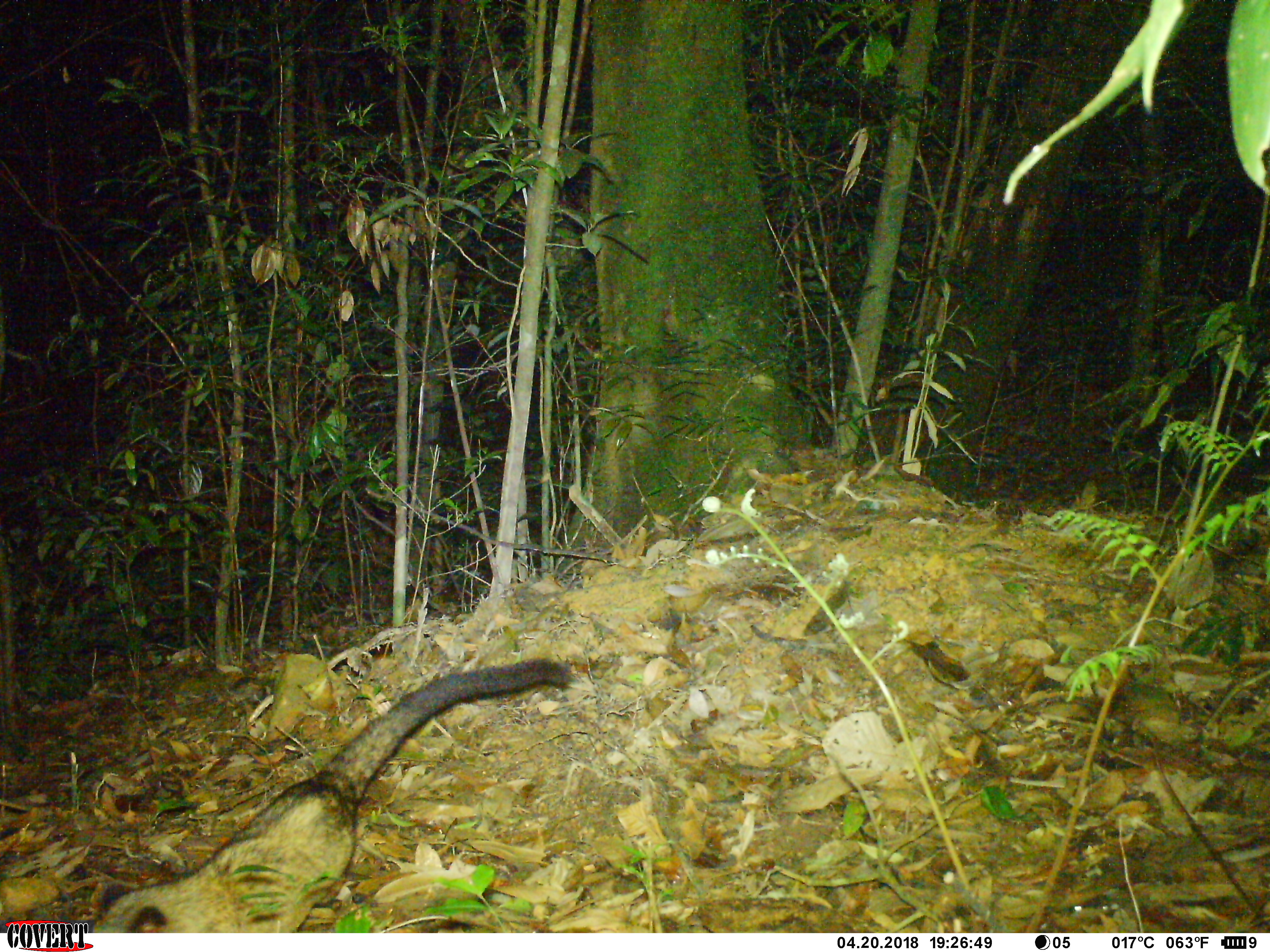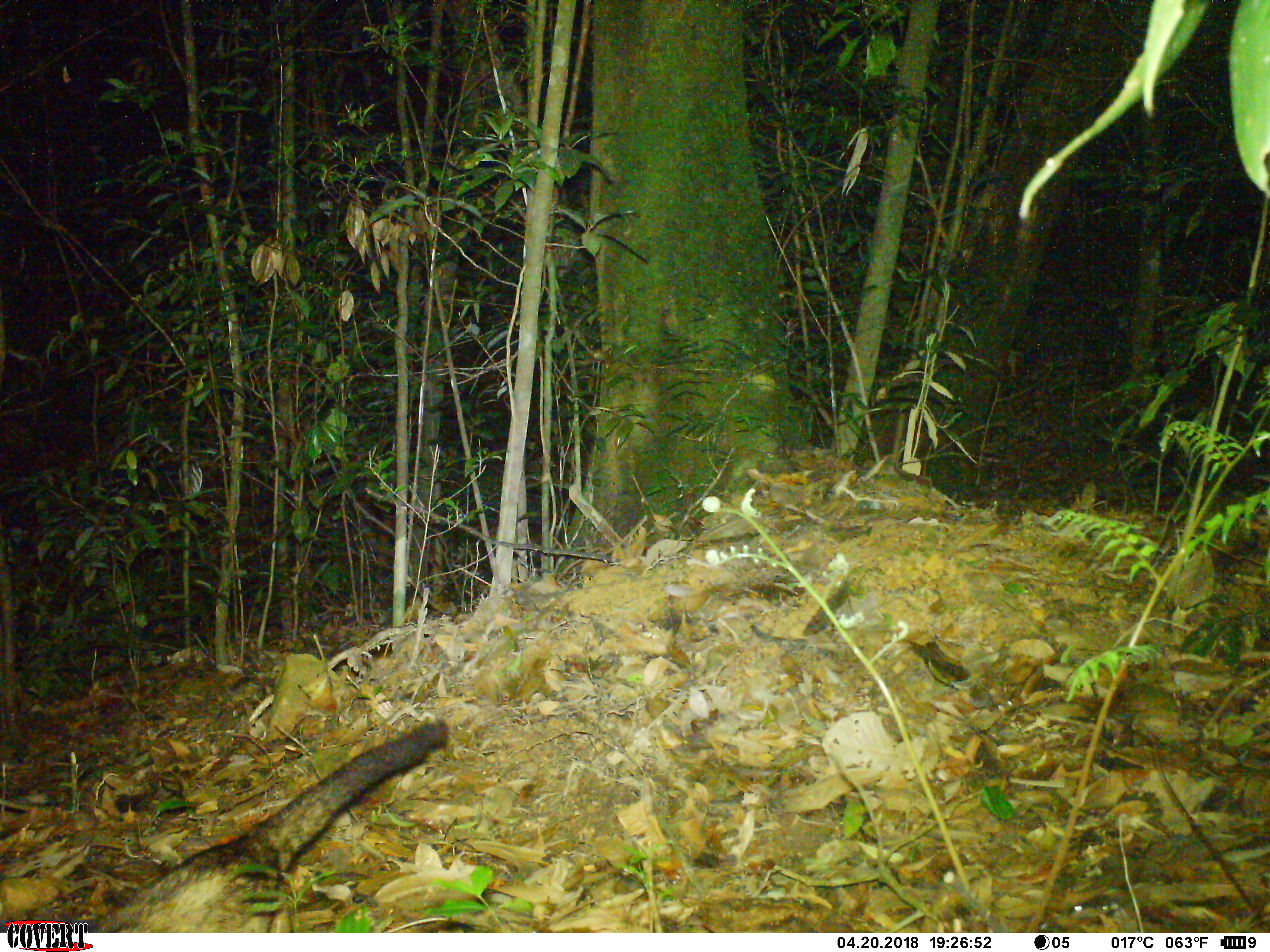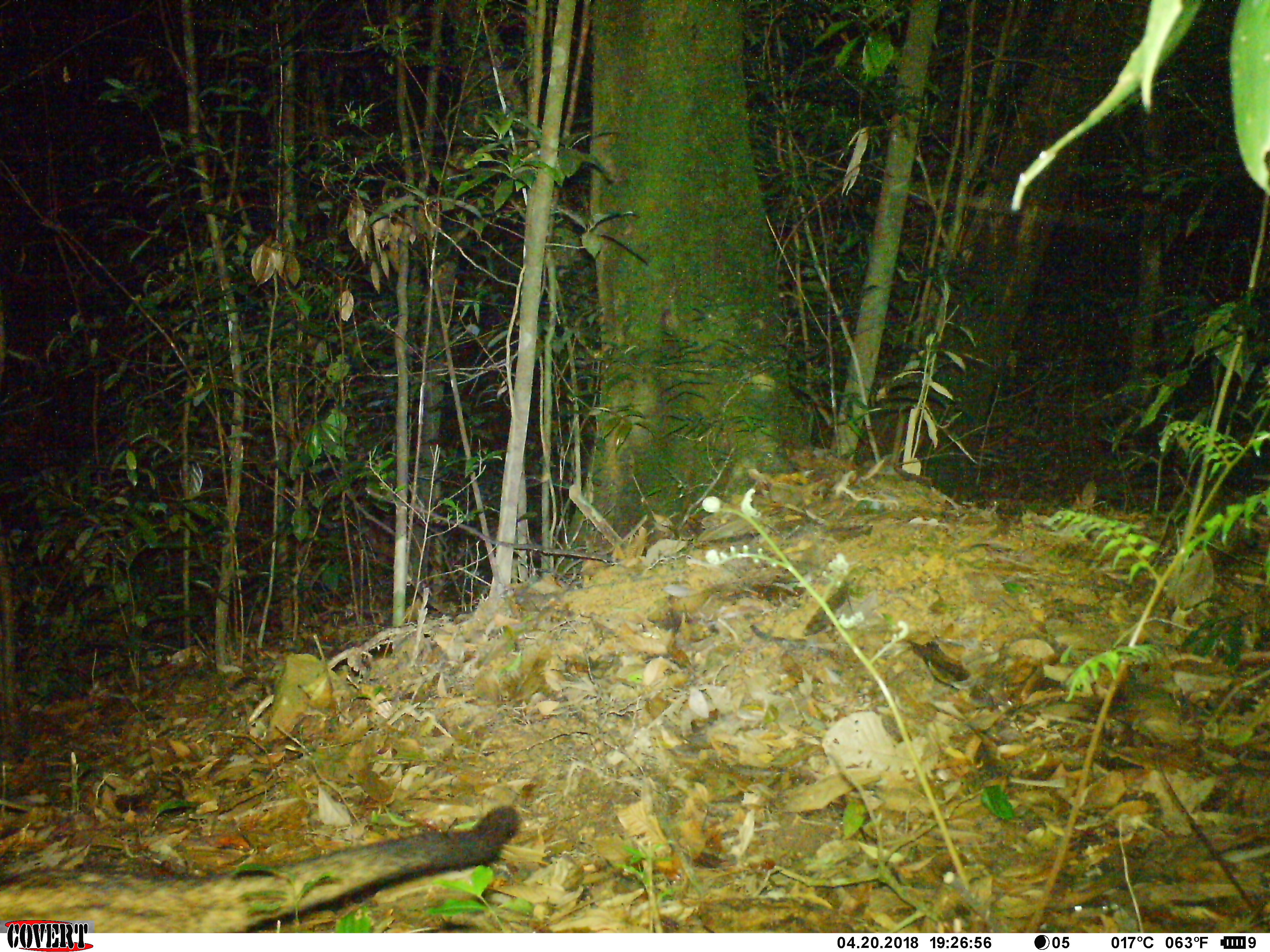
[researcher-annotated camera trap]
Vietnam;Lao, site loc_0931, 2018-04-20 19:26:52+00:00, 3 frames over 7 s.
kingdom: Animalia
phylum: Chordata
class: Mammalia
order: Carnivora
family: Viverridae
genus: Paradoxurus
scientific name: Paradoxurus hermaphroditus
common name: common palm civet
Common palm civet (Paradoxurus hermaphroditus). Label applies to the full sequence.